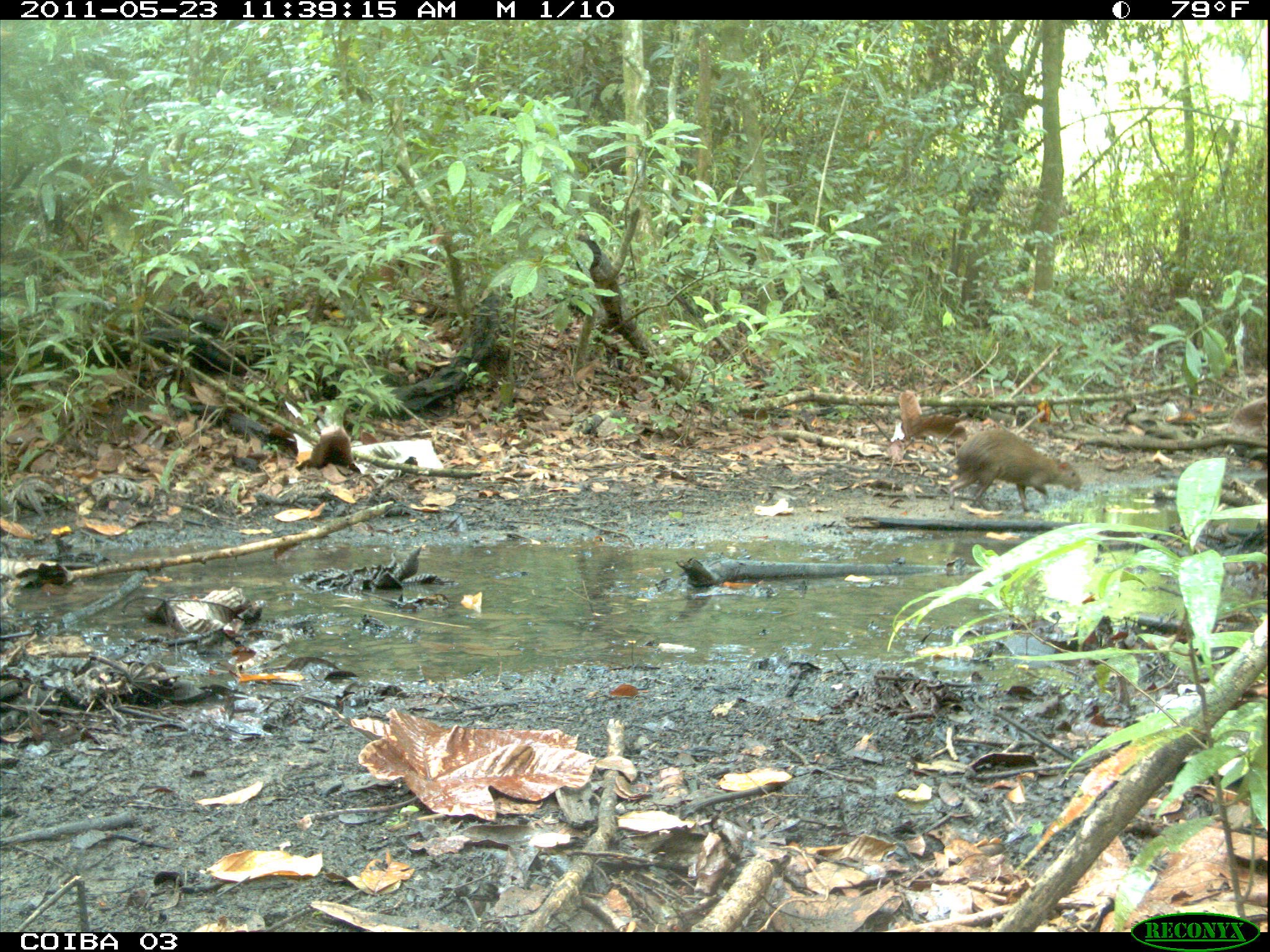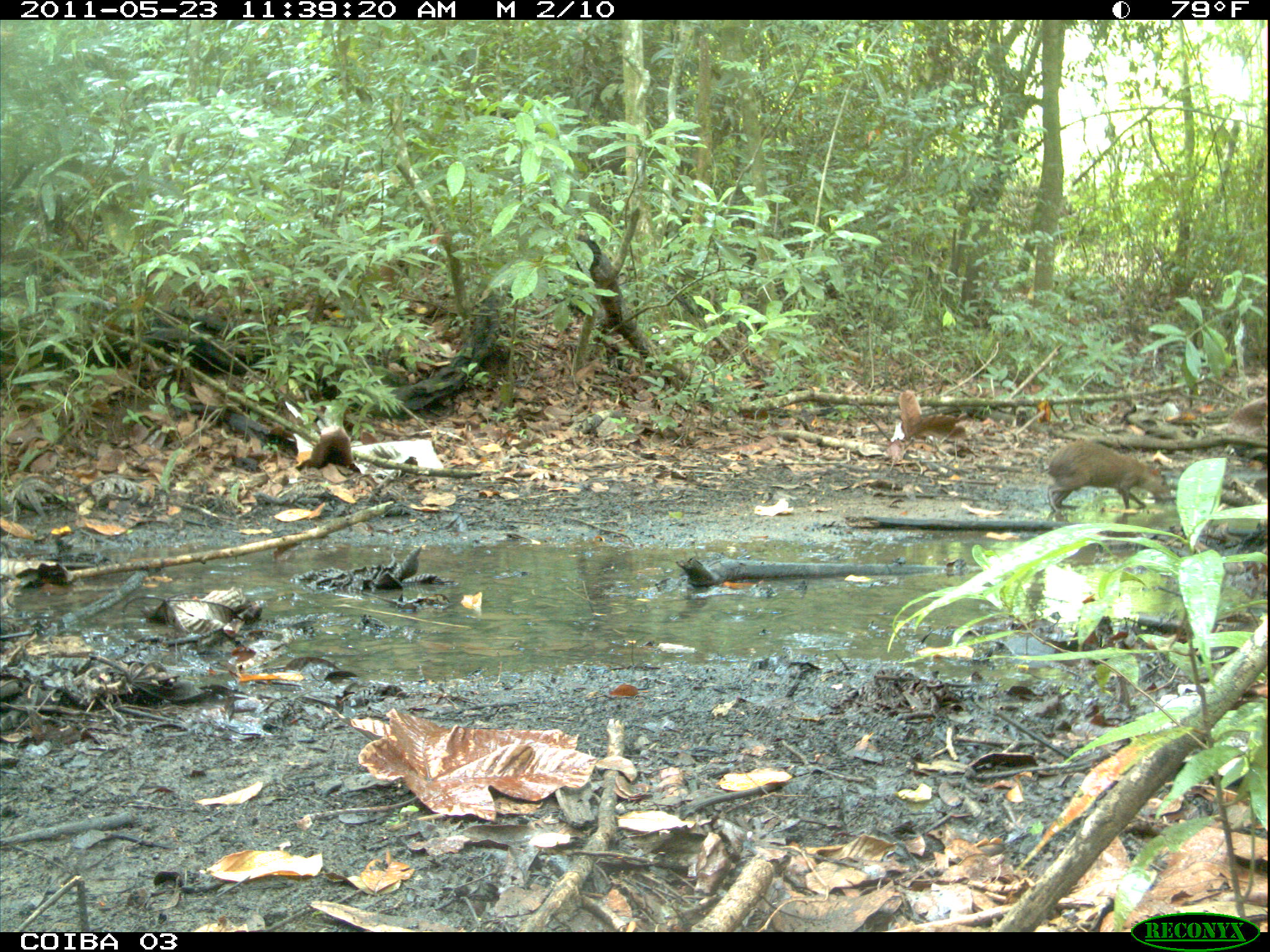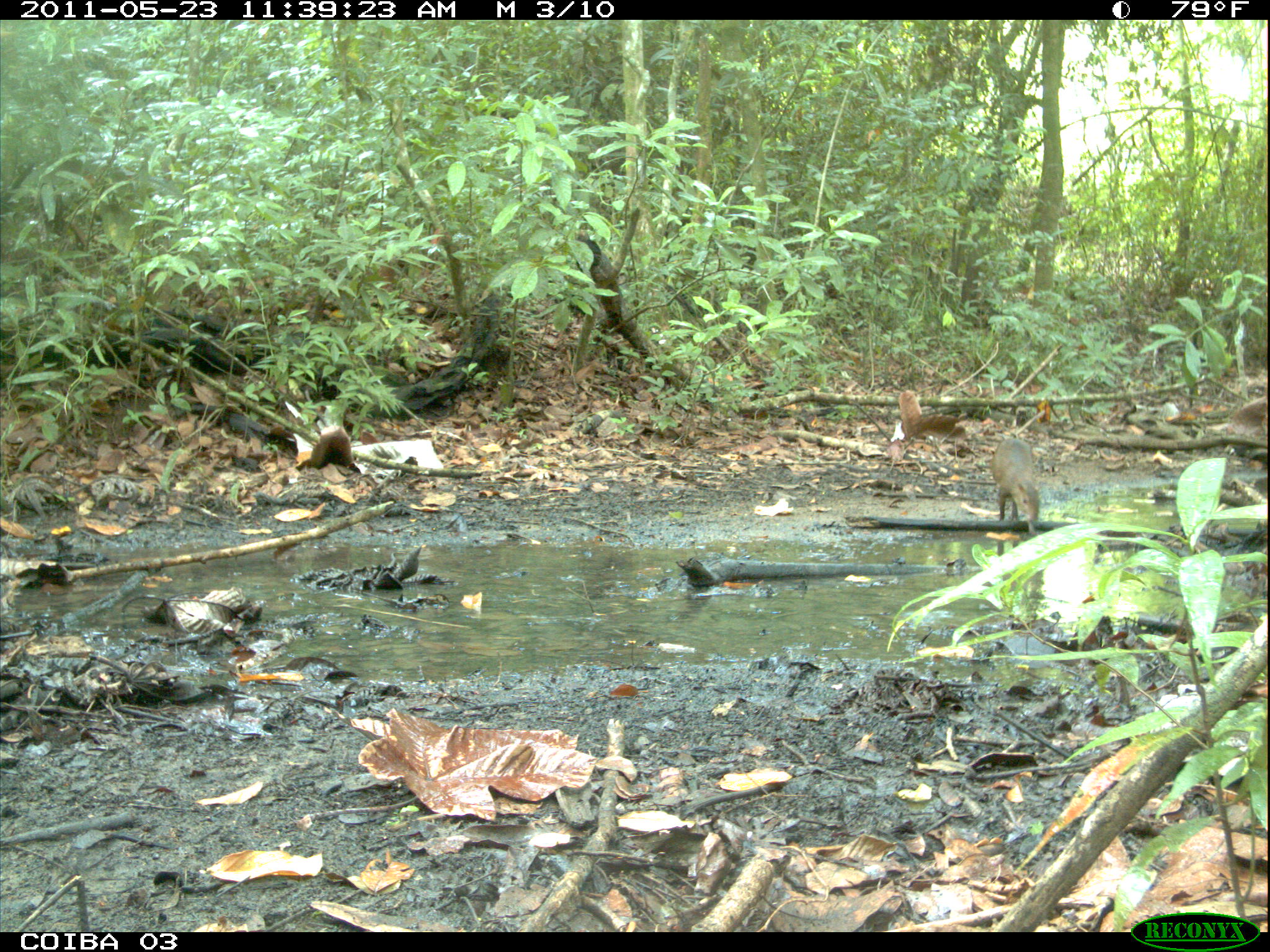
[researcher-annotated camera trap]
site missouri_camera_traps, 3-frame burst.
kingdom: Animalia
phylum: Chordata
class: Mammalia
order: Rodentia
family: Dasyproctidae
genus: Dasyprocta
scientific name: Dasyprocta coibae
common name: coiban agouti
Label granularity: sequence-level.